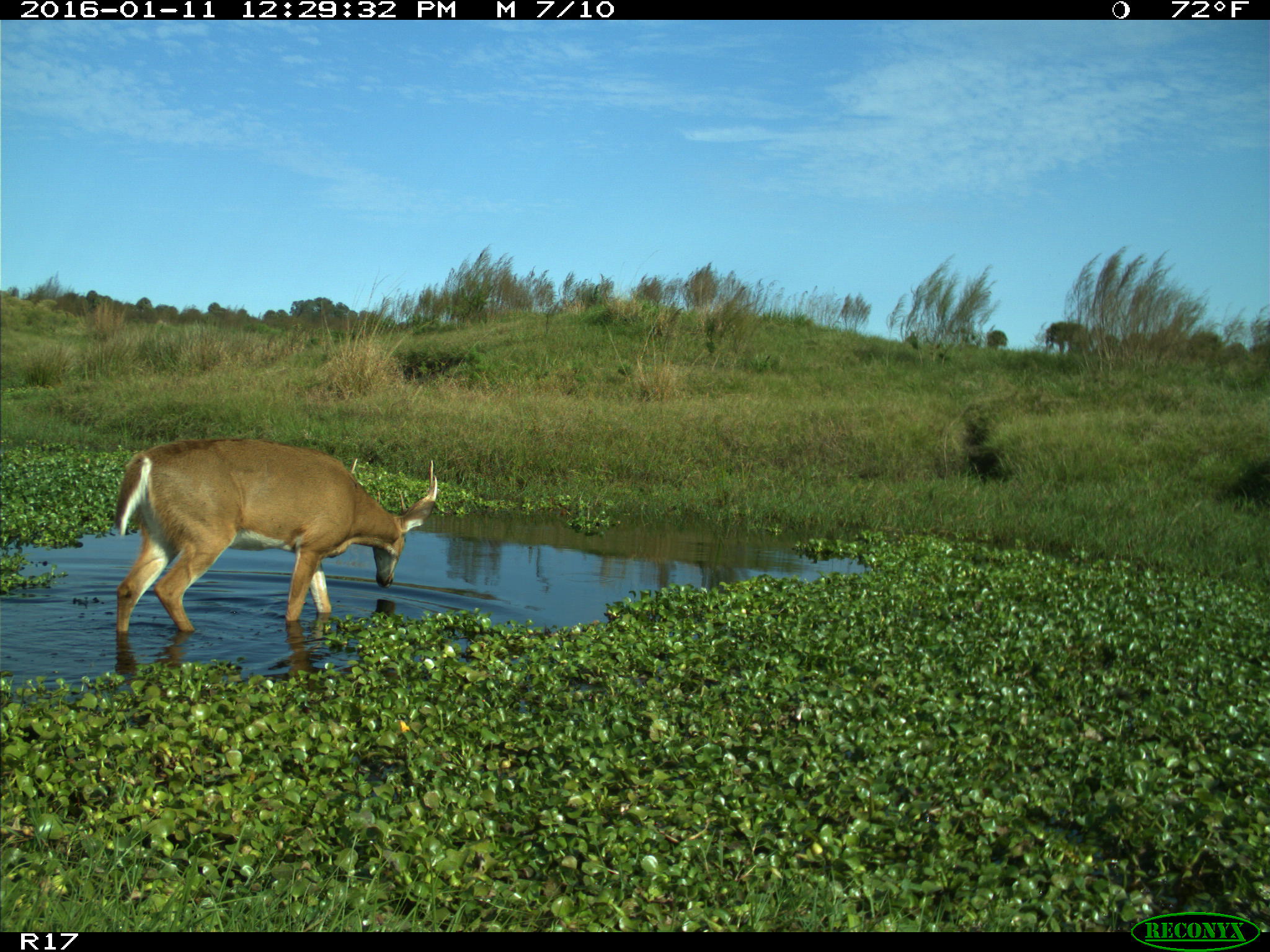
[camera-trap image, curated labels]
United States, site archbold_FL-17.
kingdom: Animalia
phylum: Chordata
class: Mammalia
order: Artiodactyla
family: Cervidae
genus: Odocoileus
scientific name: Odocoileus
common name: deer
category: unidentified deer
Unidentified deer (deer) (Odocoileus).